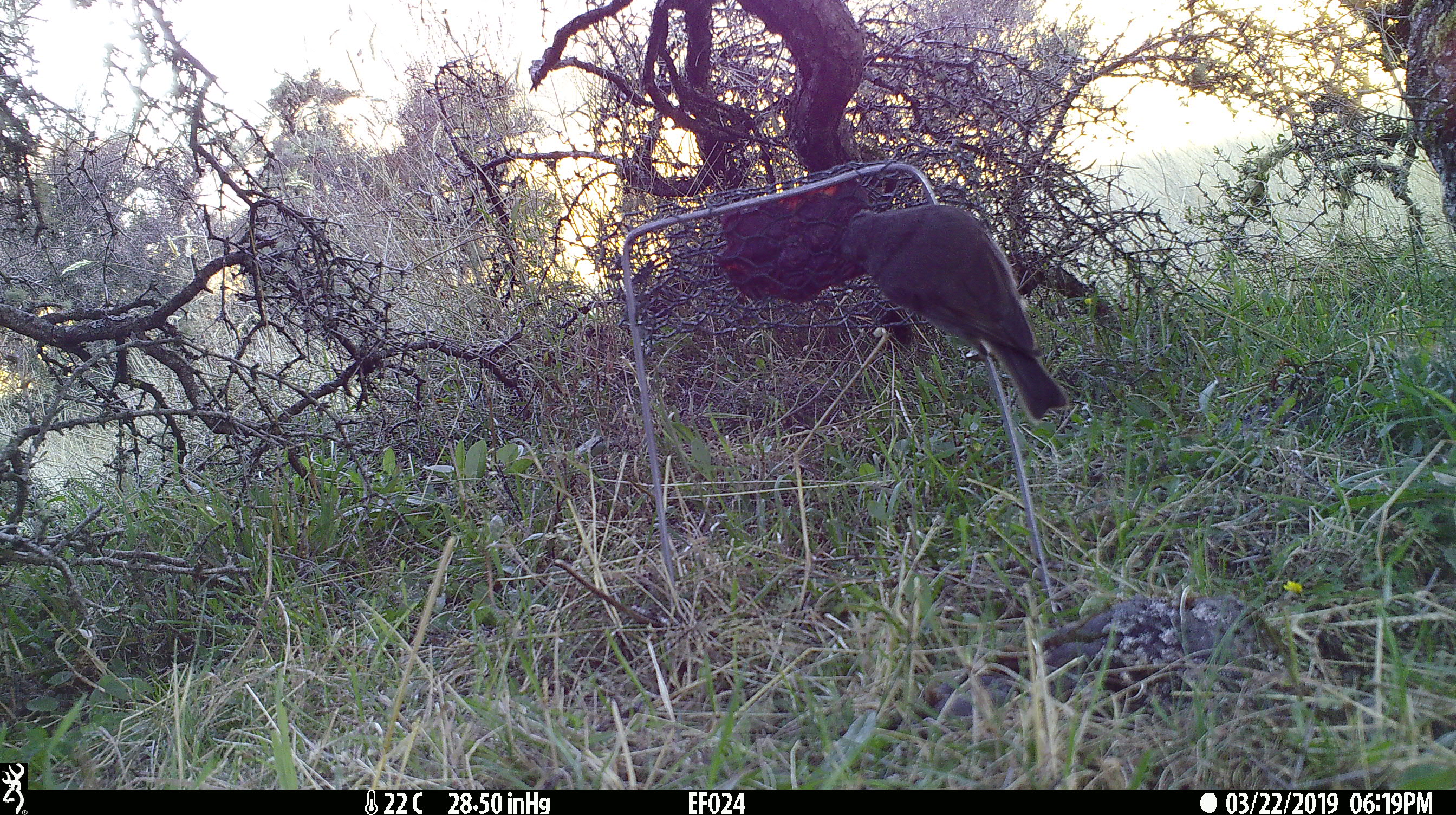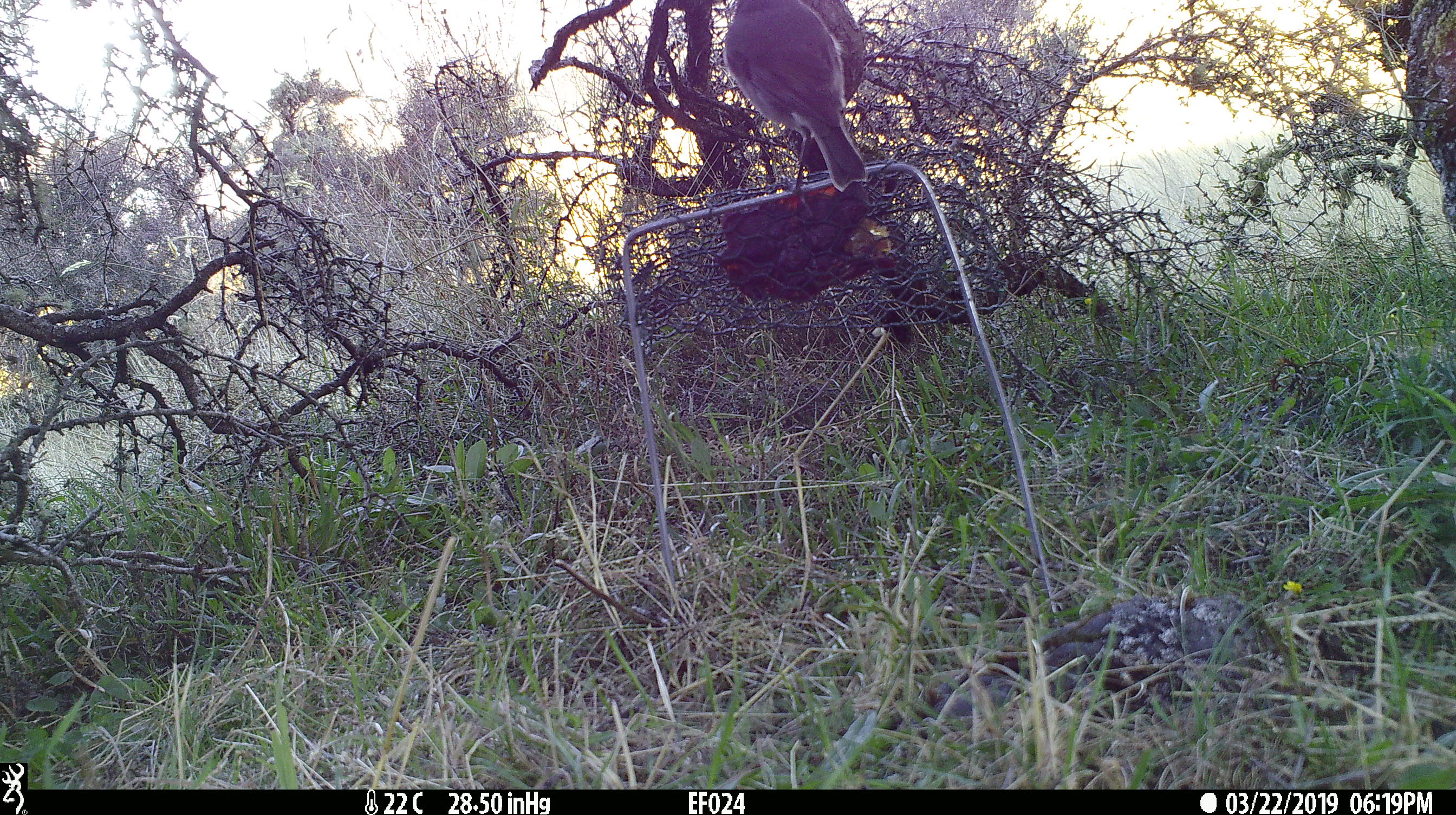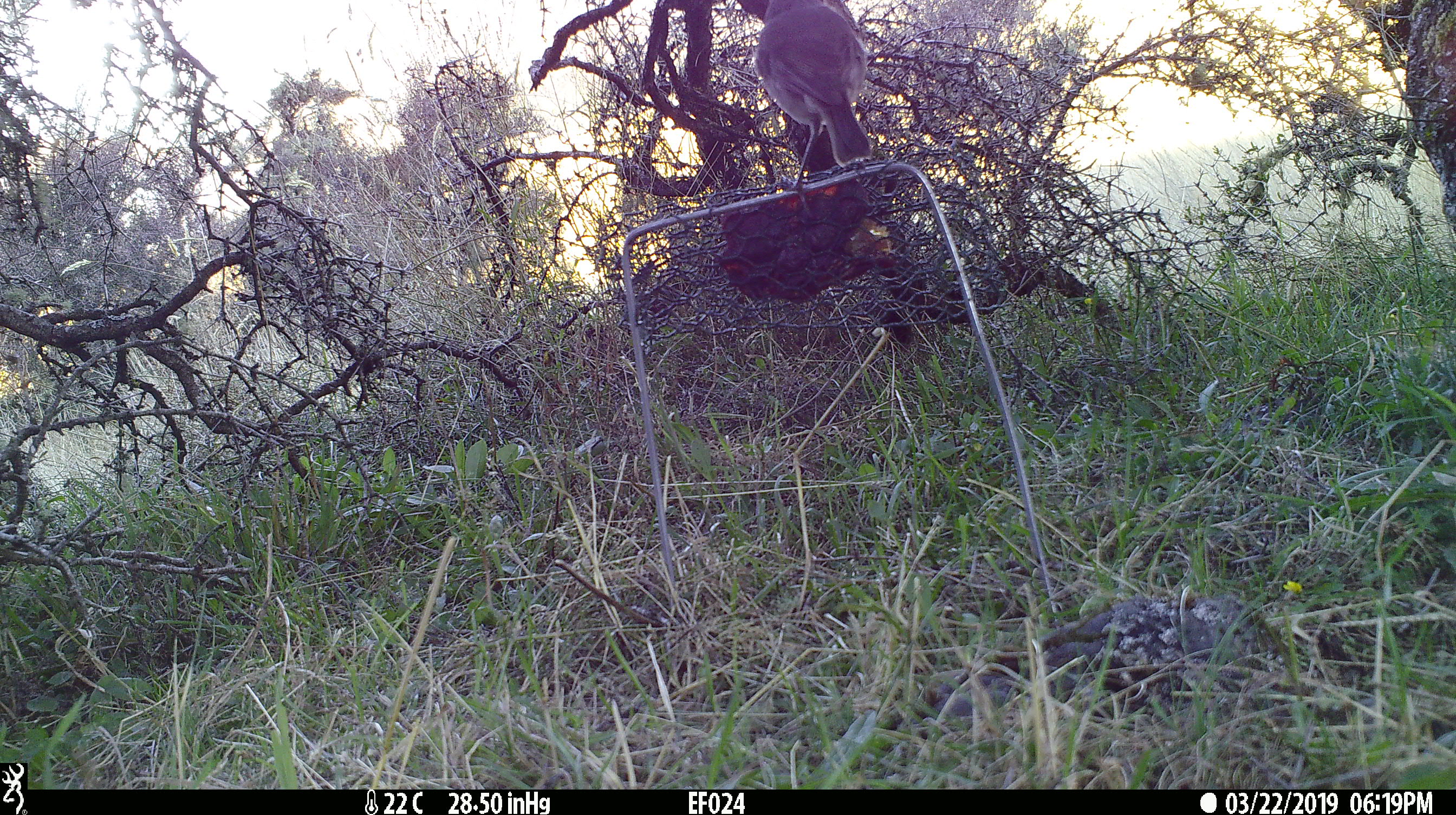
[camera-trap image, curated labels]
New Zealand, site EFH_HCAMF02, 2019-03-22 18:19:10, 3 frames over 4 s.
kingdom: Animalia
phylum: Chordata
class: Aves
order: Passeriformes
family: Petroicidae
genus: Petroica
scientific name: Petroica australis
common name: new zealand robin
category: robin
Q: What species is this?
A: Robin (new zealand robin) (Petroica australis).